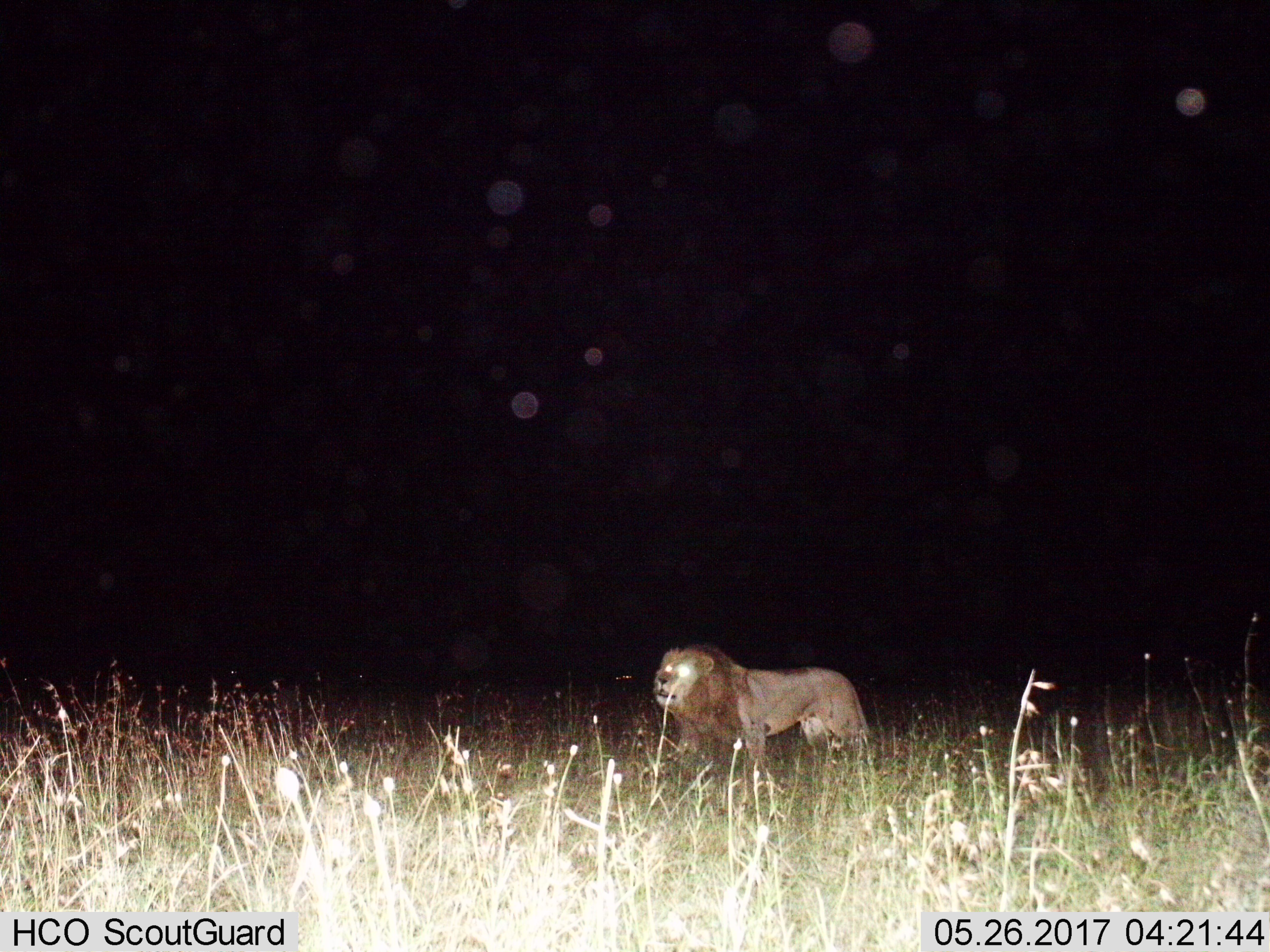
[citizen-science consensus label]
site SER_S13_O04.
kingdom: Animalia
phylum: Chordata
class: Mammalia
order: Carnivora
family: Felidae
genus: Panthera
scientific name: Panthera leo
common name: lion male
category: lionmale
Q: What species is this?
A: Lionmale (lion male) (Panthera leo).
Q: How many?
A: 1.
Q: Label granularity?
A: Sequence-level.